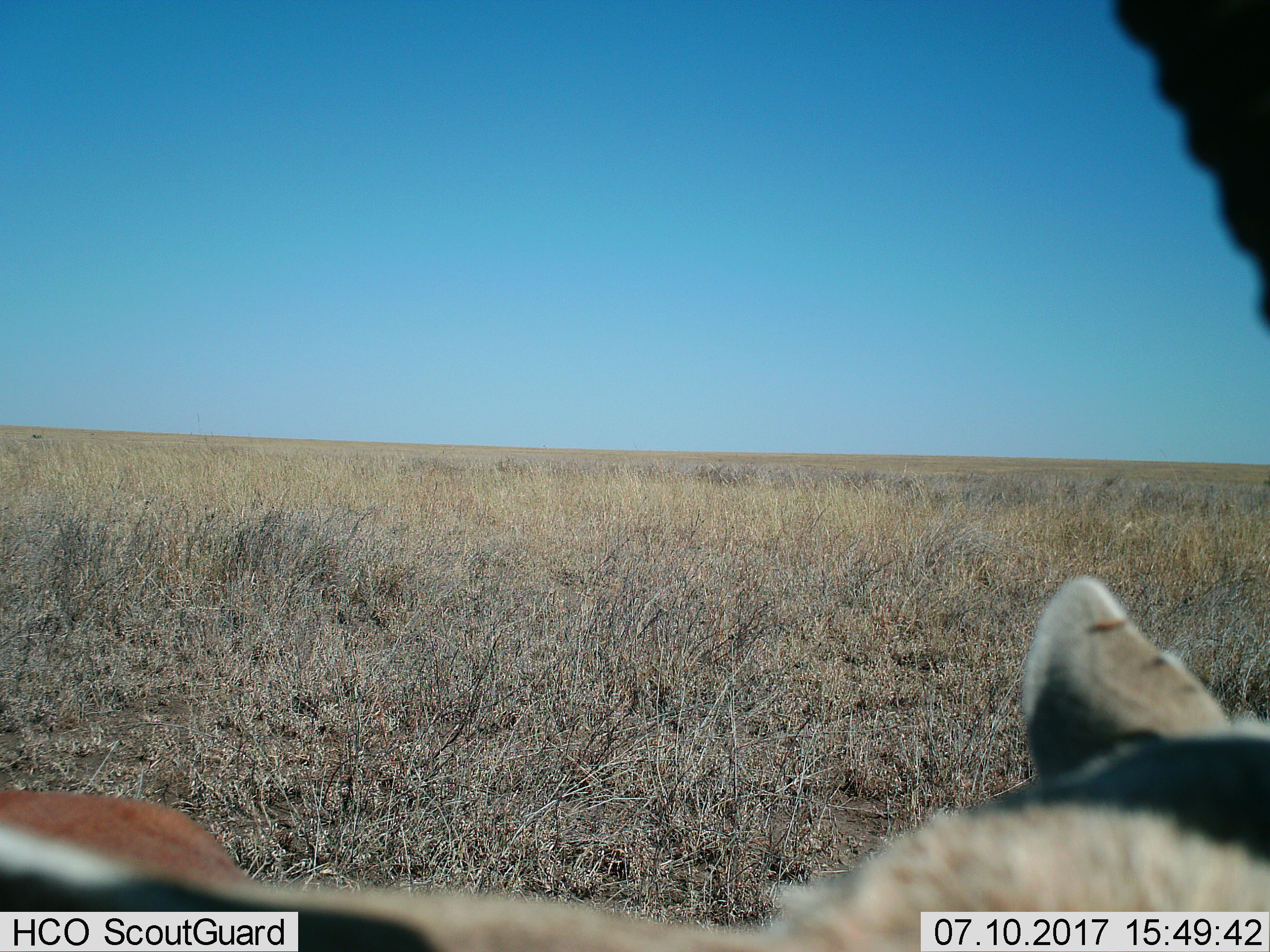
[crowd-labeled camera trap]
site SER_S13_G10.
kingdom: Animalia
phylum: Chordata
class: Mammalia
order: Artiodactyla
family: Bovidae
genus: Eudorcas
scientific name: Eudorcas thomsonii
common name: thomson's gazelle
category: gazellethomsons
Gazellethomsons (thomson's gazelle) (Eudorcas thomsonii), count 1. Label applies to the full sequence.